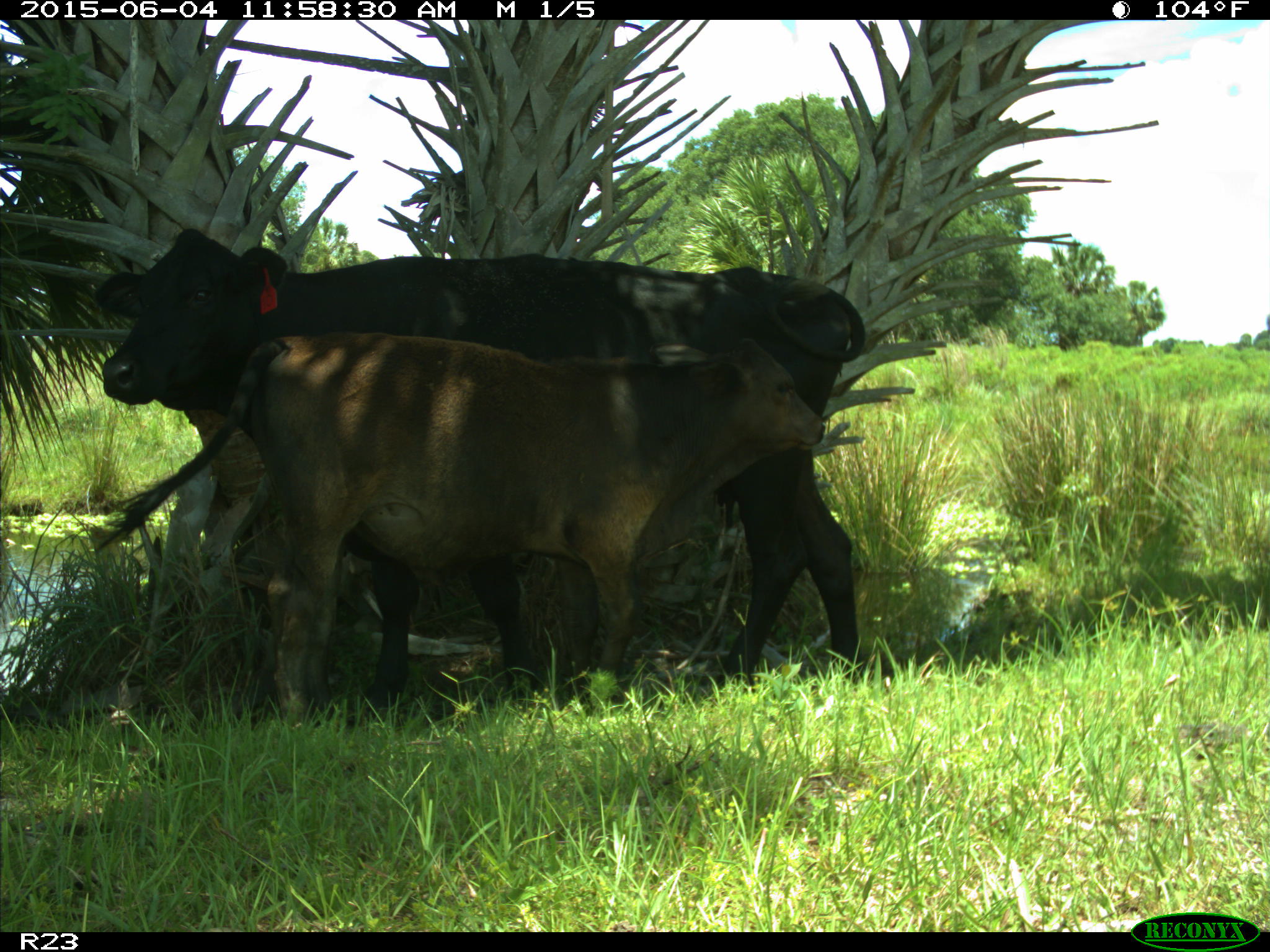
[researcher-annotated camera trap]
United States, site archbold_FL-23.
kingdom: Animalia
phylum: Chordata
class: Mammalia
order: Artiodactyla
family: Bovidae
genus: Bos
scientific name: Bos taurus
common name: domestic cow